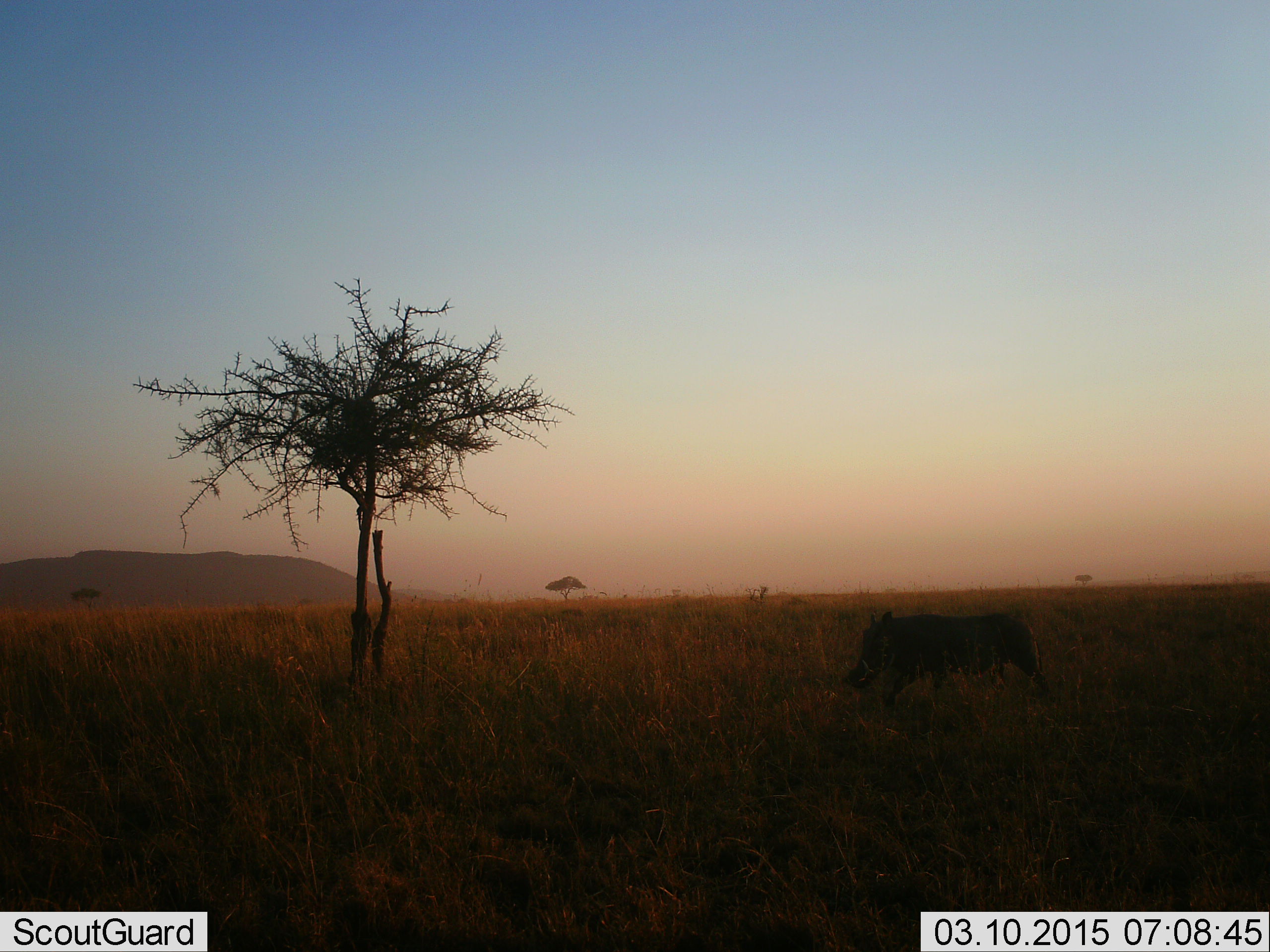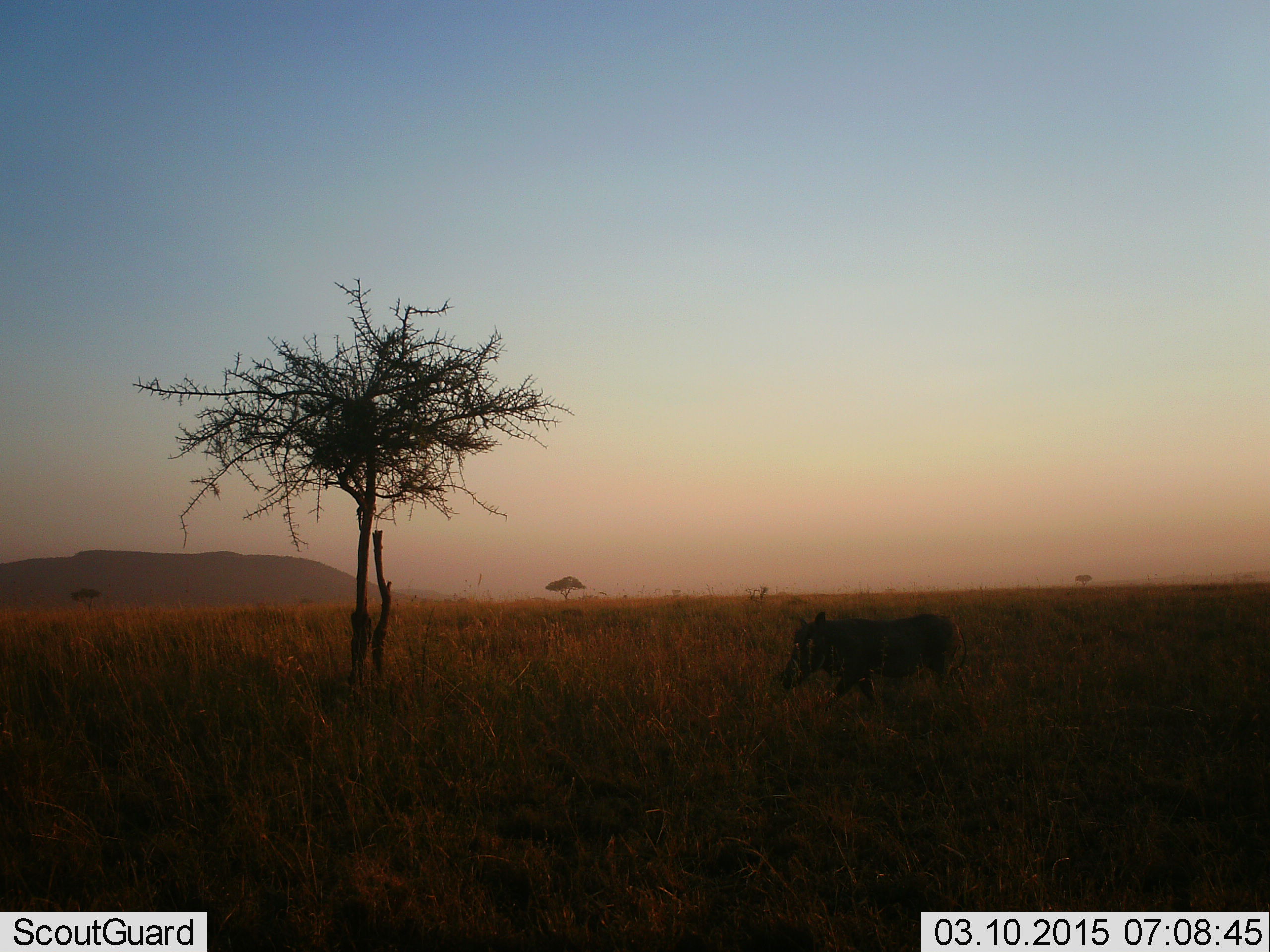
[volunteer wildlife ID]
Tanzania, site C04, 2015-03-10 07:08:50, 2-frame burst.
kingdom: Animalia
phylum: Chordata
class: Mammalia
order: Artiodactyla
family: Suidae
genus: Phacochoerus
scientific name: Phacochoerus africanus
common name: warthog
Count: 1.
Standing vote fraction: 0%.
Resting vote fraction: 0%.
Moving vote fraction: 100%.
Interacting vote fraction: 0%.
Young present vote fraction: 0%.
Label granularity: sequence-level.